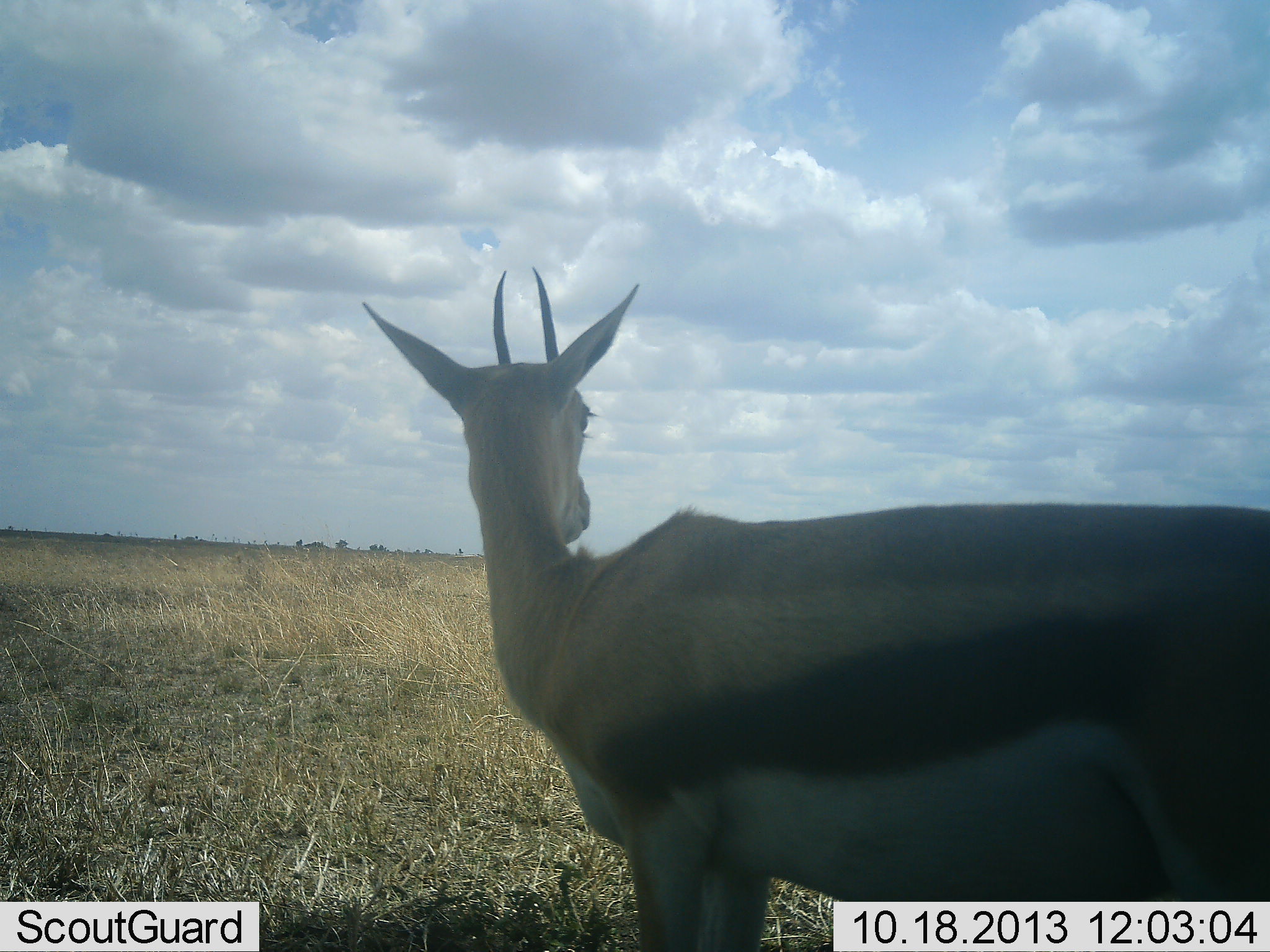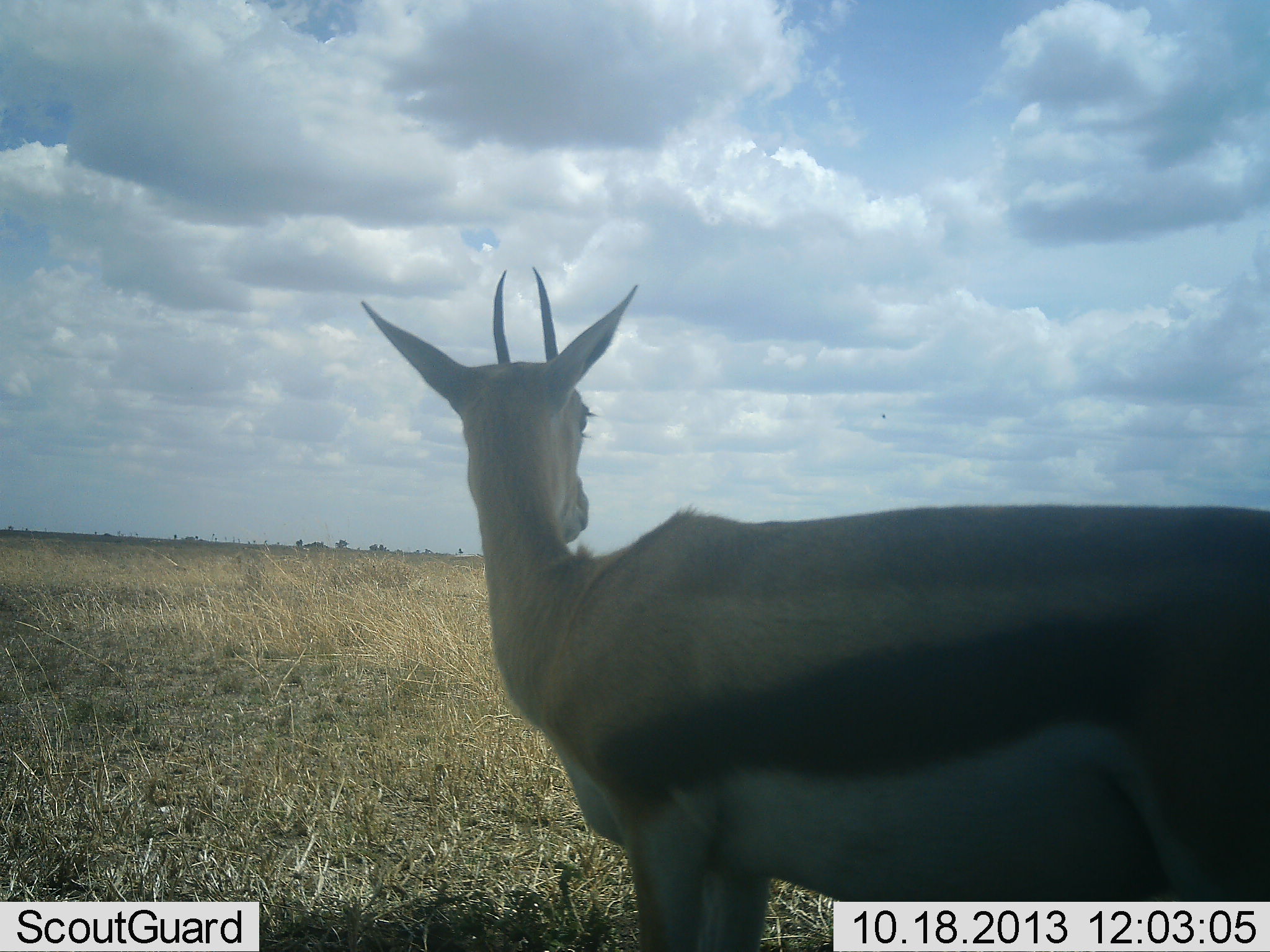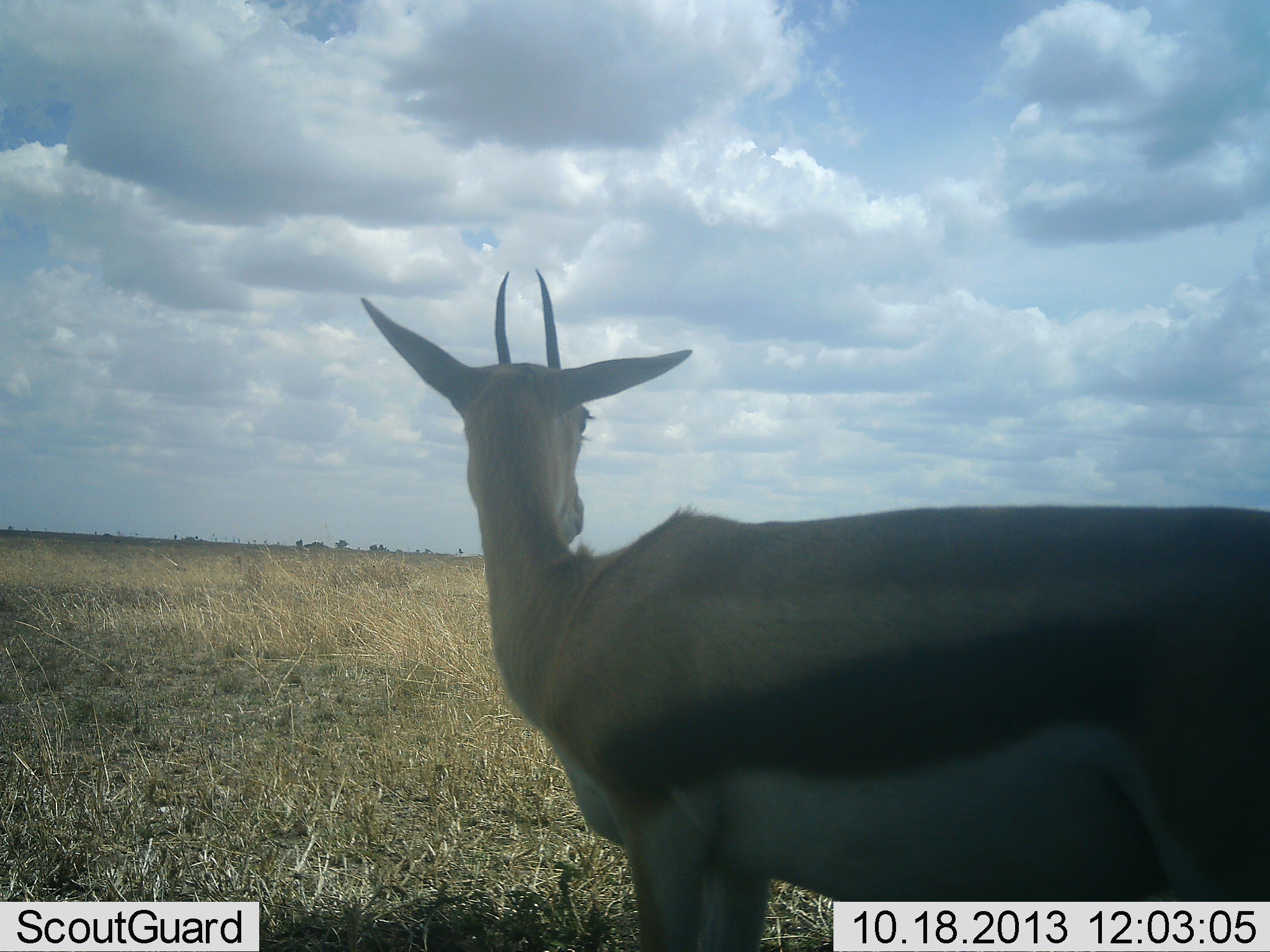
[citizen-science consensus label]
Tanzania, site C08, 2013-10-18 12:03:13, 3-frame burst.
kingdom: Animalia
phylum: Chordata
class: Mammalia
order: Artiodactyla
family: Bovidae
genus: Eudorcas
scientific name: Eudorcas thomsonii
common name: thomson's gazelle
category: gazellethomsons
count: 1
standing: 100%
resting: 0%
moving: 0%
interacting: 0%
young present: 0%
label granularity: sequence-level